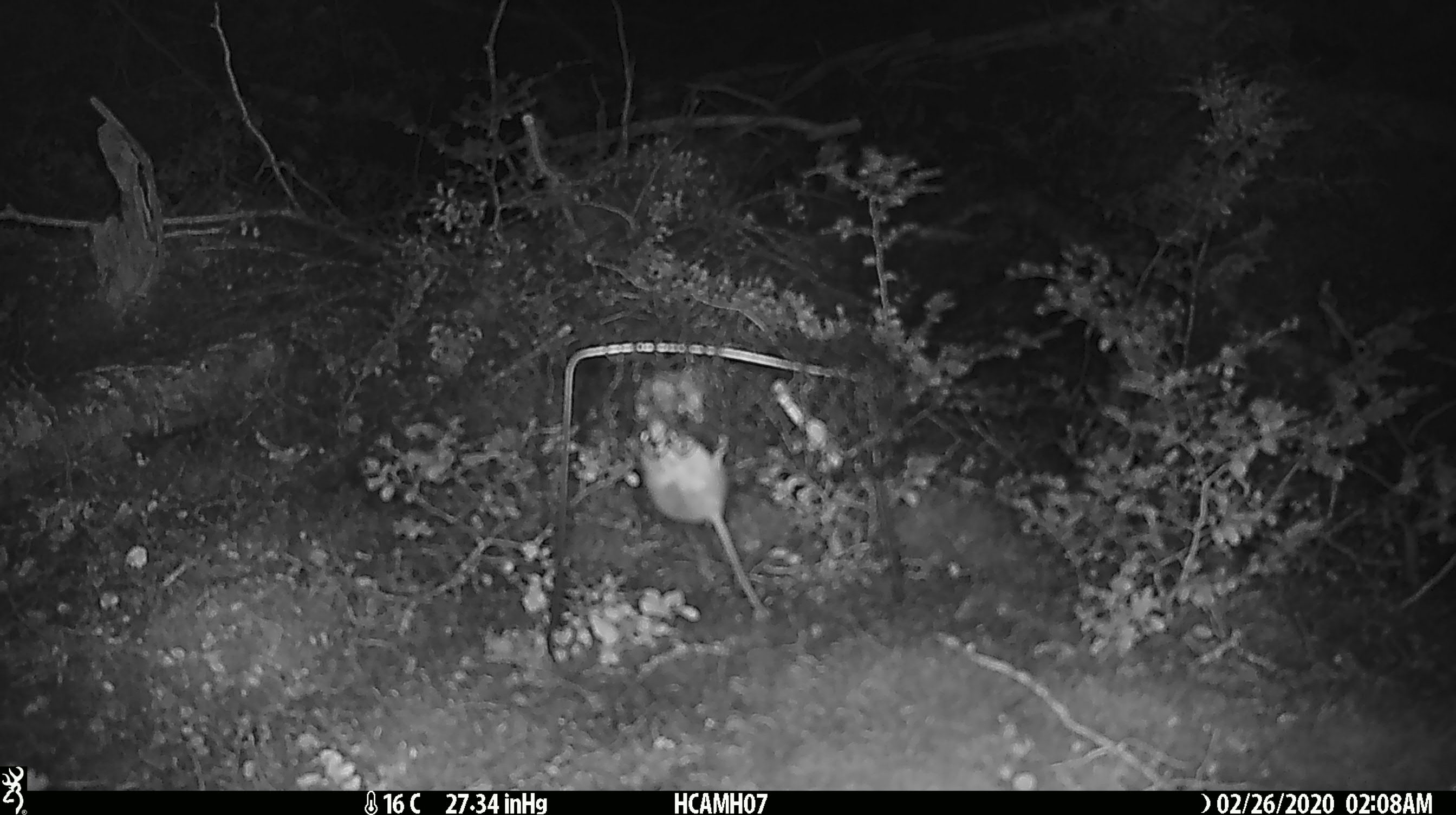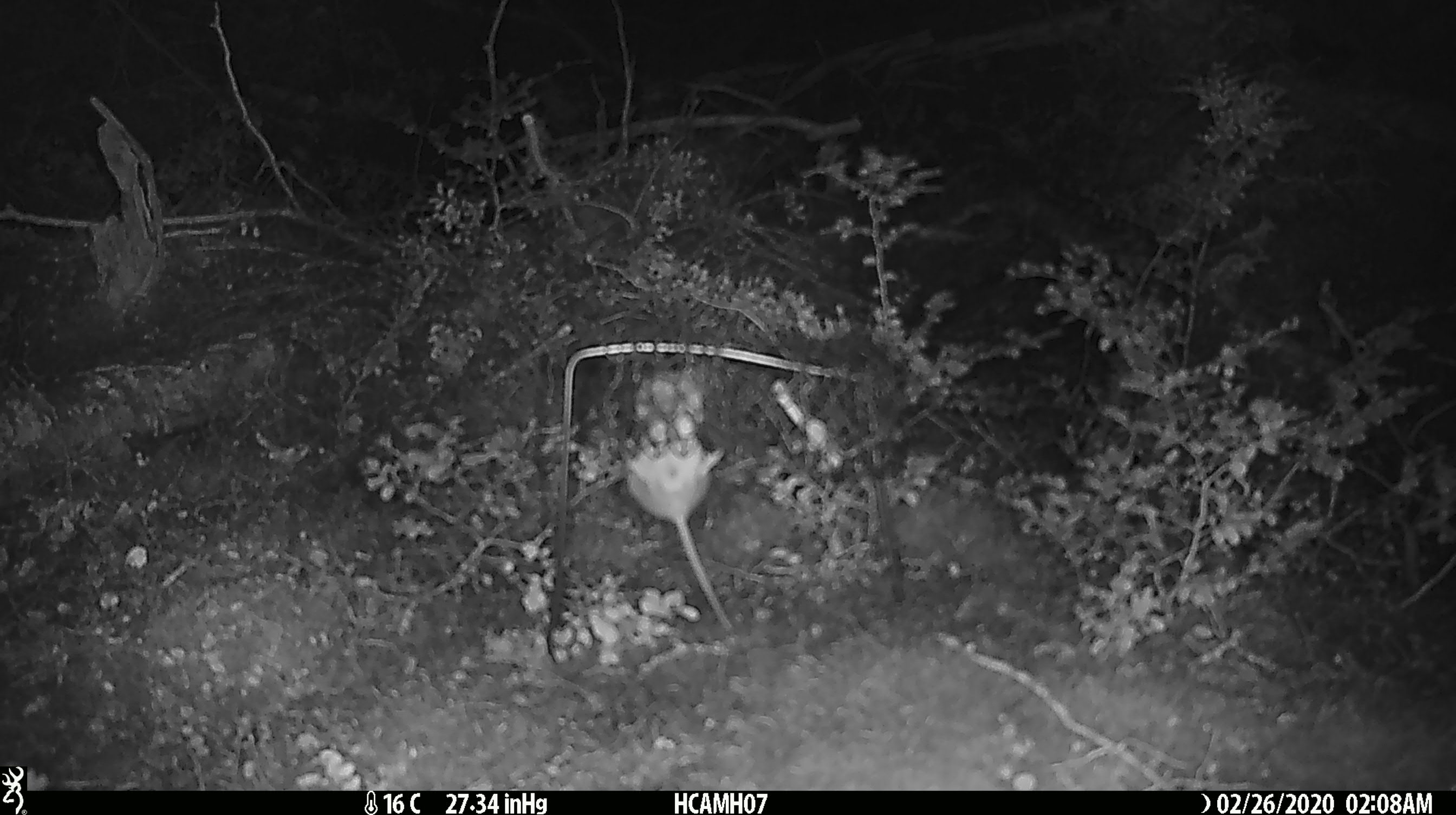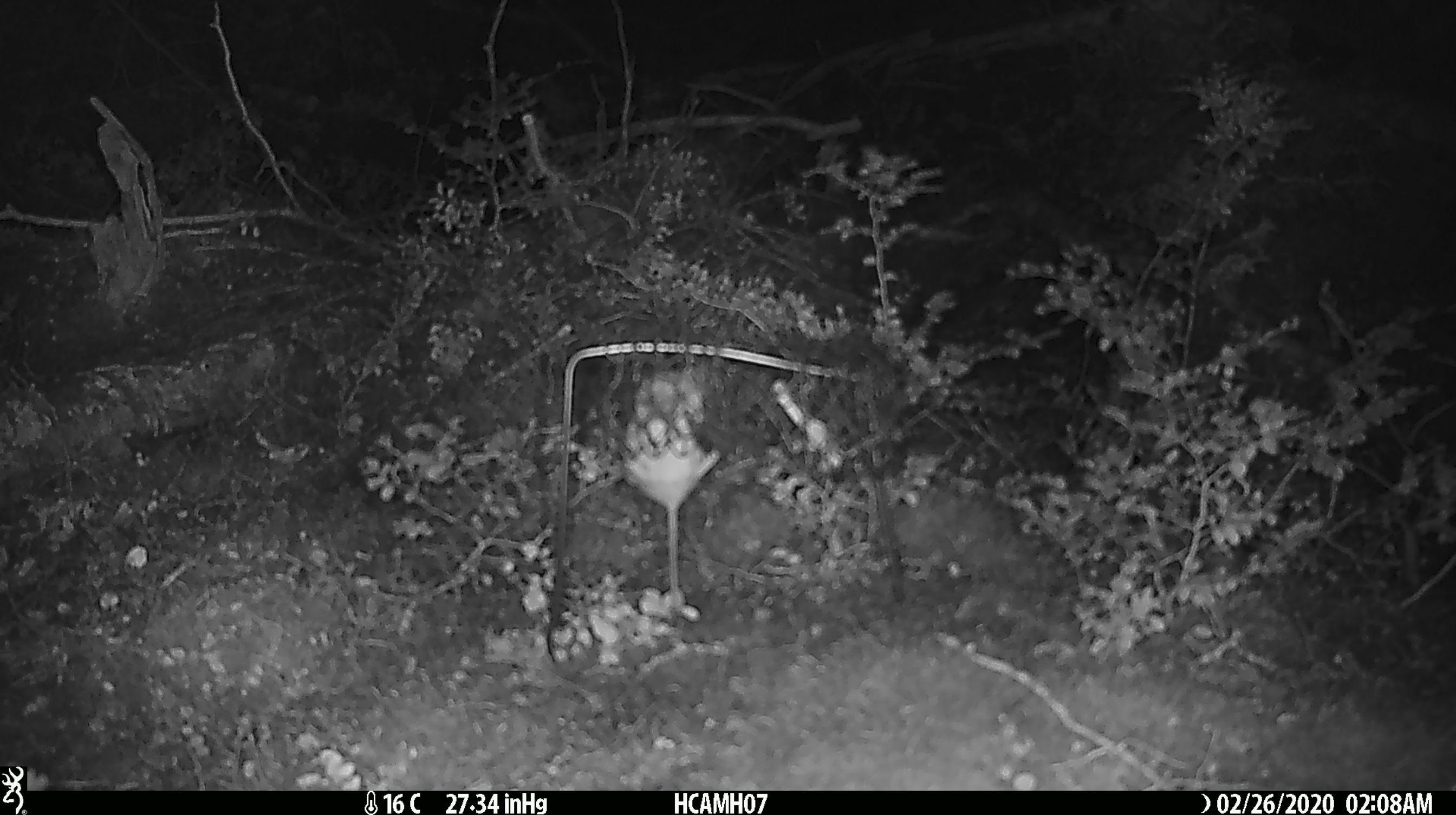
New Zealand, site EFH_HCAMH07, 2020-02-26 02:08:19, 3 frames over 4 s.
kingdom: Animalia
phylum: Chordata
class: Mammalia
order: Rodentia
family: Muridae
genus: Mus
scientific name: Mus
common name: mouse